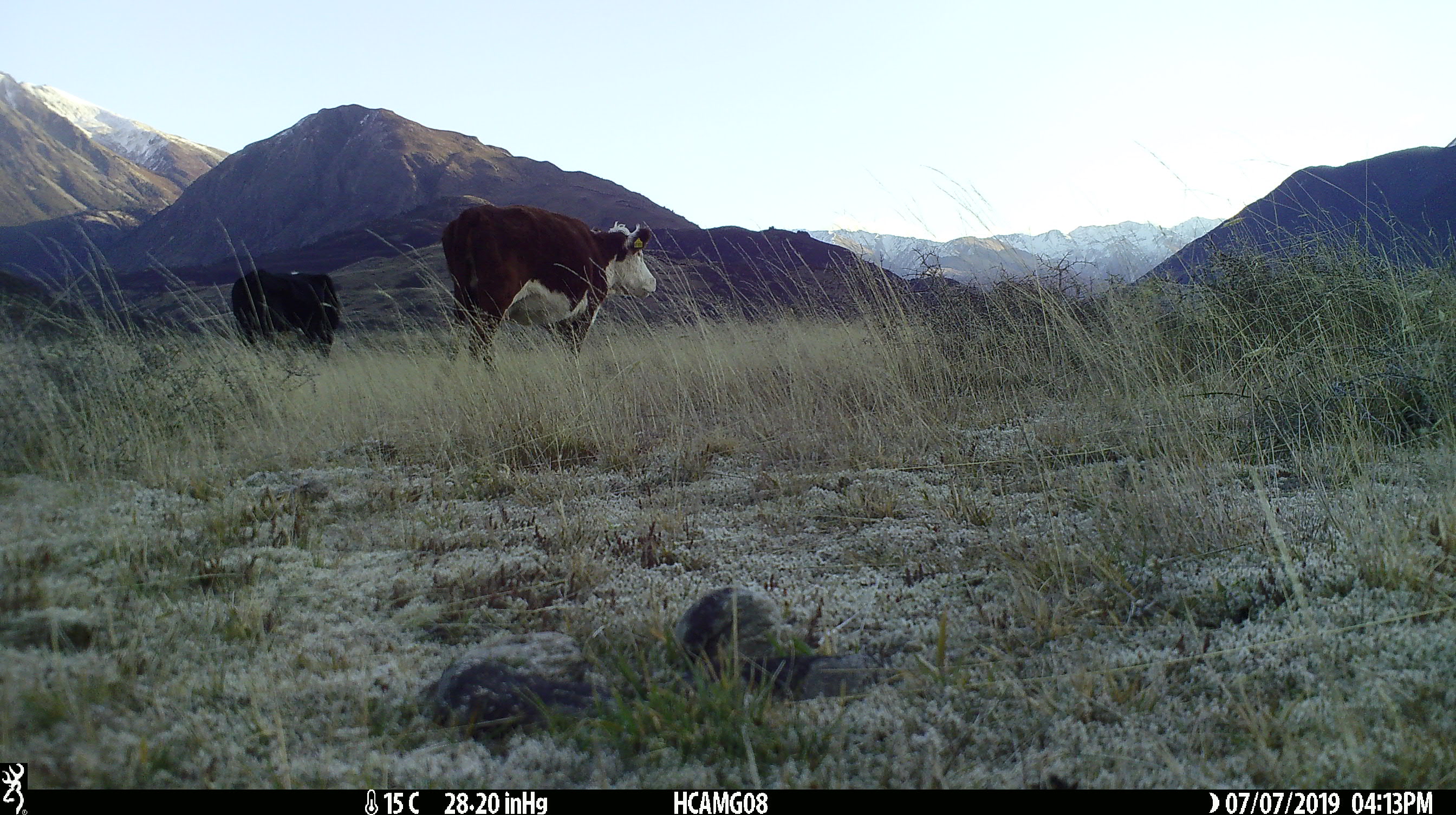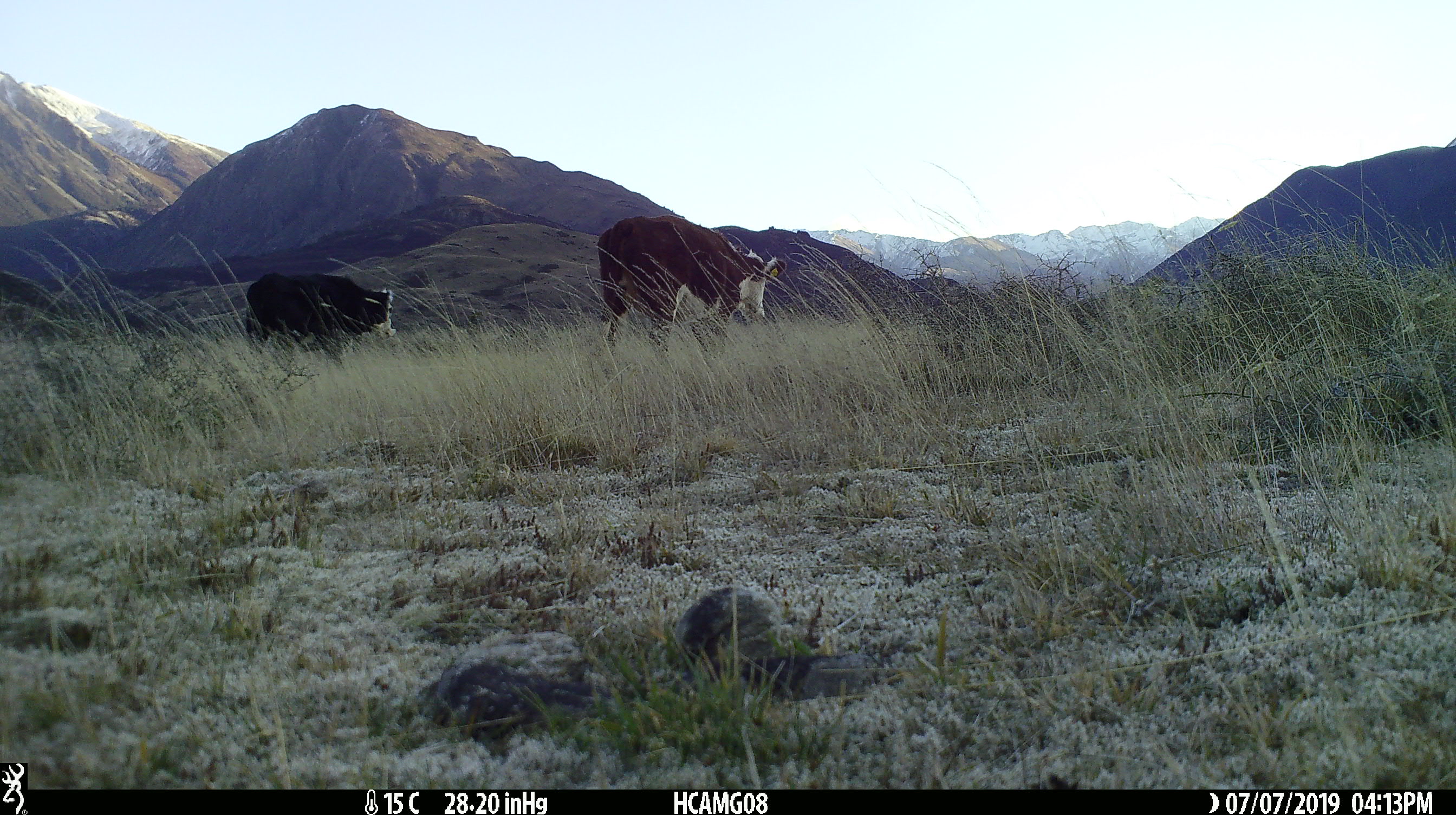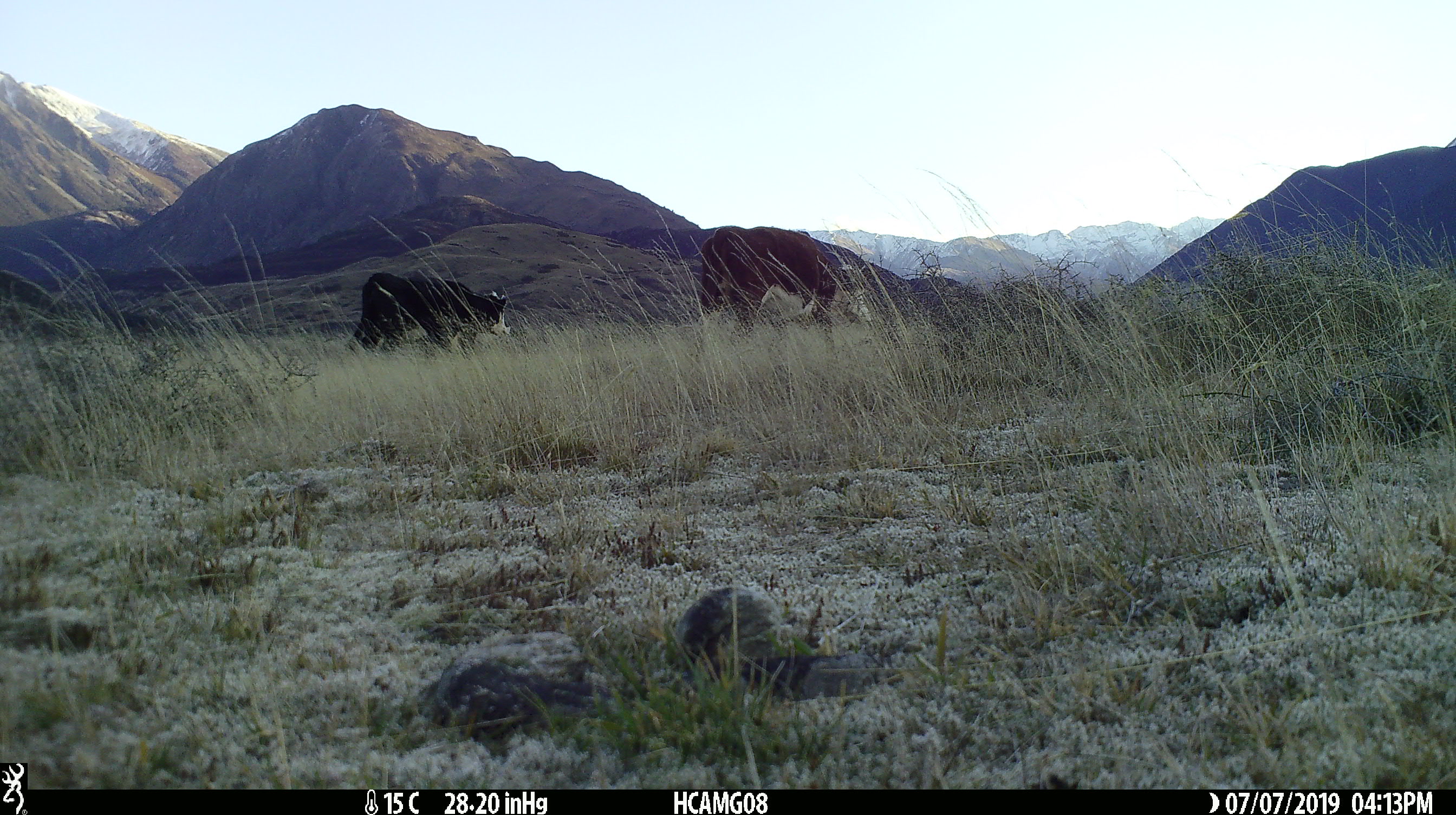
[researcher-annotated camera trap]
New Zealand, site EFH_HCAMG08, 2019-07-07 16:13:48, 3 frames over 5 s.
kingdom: Animalia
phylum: Chordata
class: Mammalia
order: Artiodactyla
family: Bovidae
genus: Bos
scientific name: Bos taurus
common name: domestic cow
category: cow